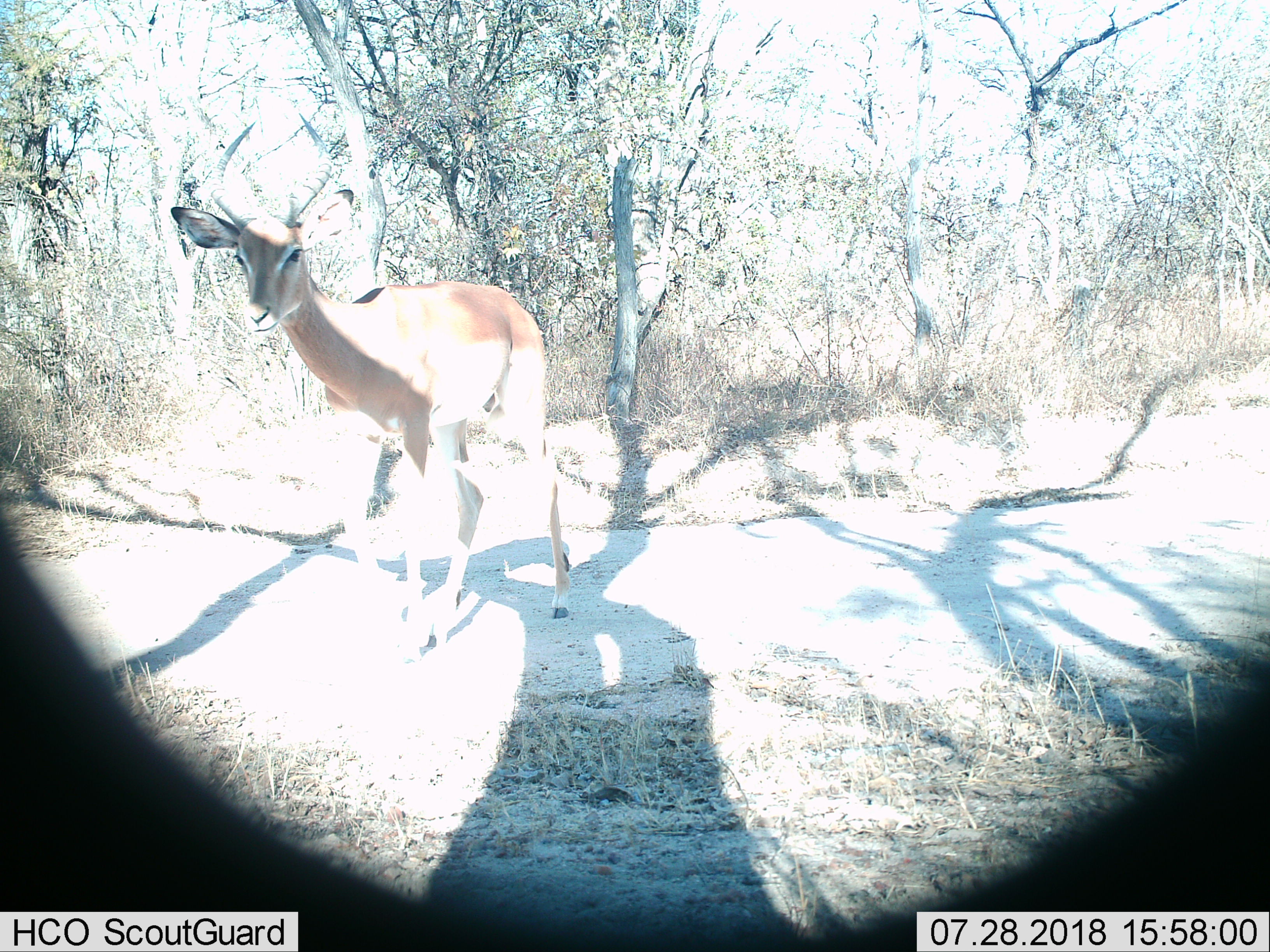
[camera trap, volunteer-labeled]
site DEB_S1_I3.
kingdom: Animalia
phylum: Chordata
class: Mammalia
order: Artiodactyla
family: Bovidae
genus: Aepyceros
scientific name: Aepyceros melampus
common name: impala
Impala (Aepyceros melampus), count 1. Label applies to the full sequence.